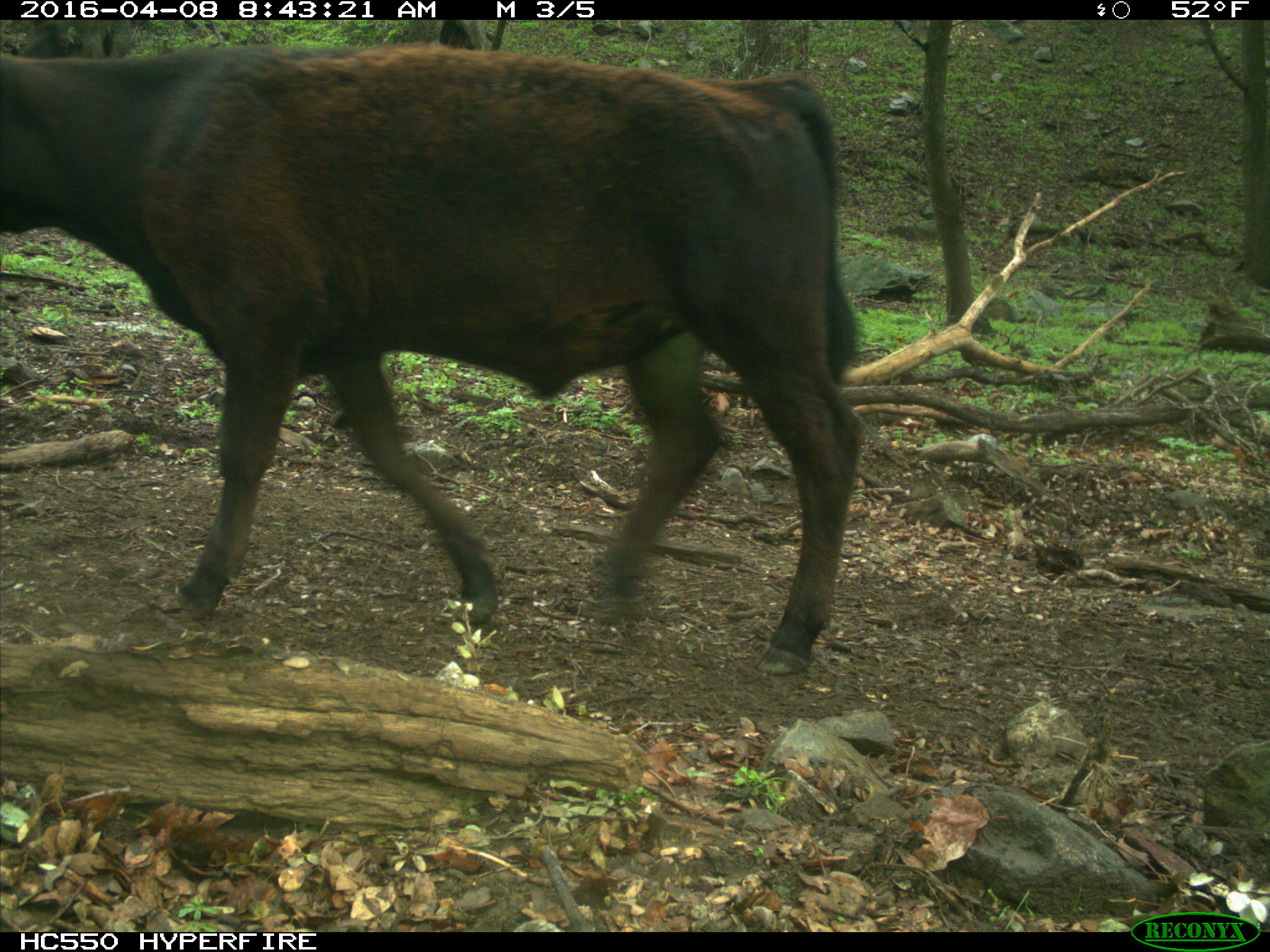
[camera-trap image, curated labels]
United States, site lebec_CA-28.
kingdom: Animalia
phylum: Chordata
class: Mammalia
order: Artiodactyla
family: Bovidae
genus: Bos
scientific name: Bos taurus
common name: domestic cow